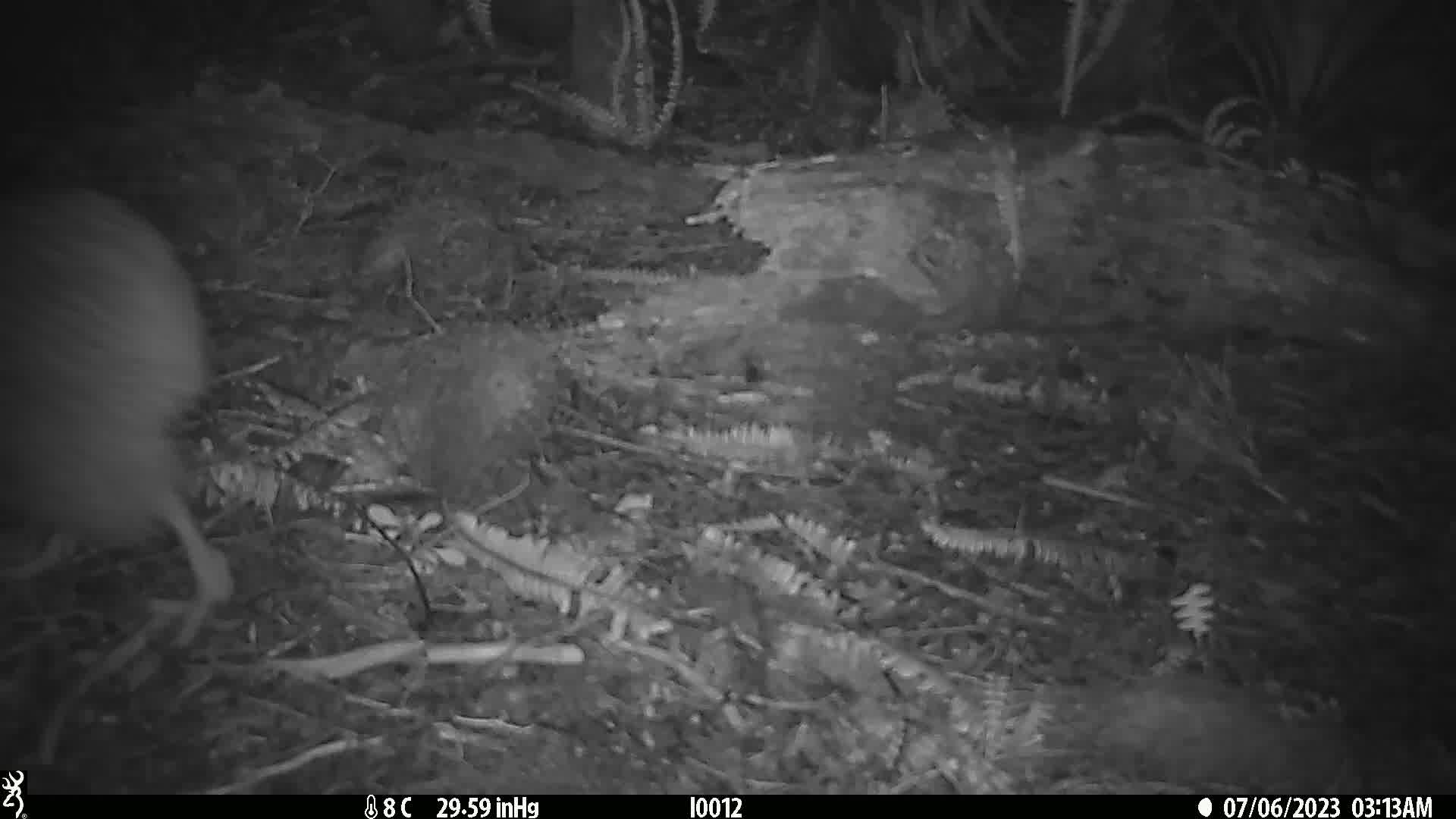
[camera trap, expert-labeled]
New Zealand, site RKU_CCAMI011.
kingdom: Animalia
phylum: Chordata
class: Aves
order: Apterygiformes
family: Apterygidae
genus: Apteryx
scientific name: Apteryx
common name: kiwi